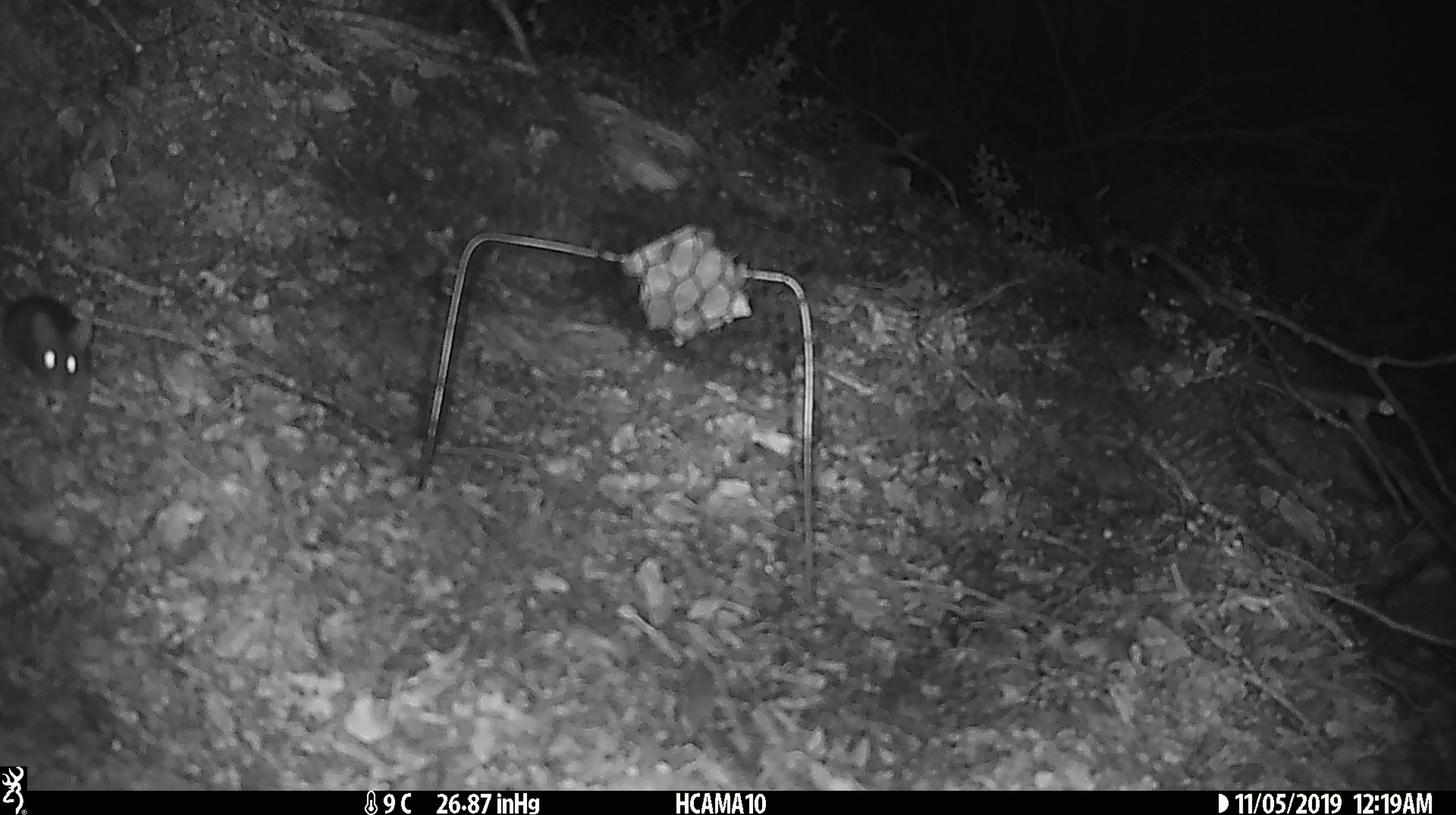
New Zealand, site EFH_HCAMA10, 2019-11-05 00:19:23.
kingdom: Animalia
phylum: Chordata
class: Mammalia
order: Rodentia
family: Muridae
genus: Mus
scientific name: Mus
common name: mouse